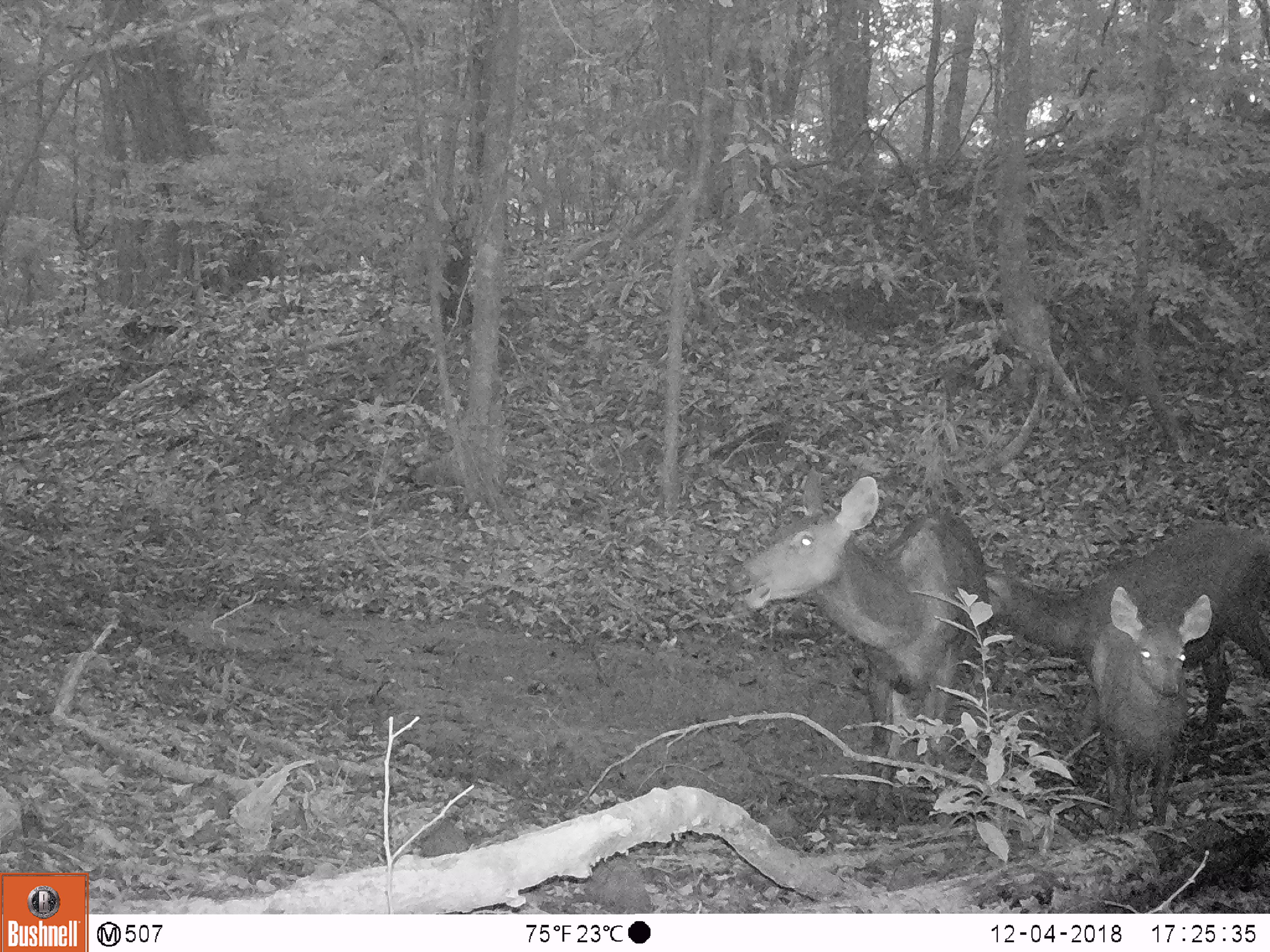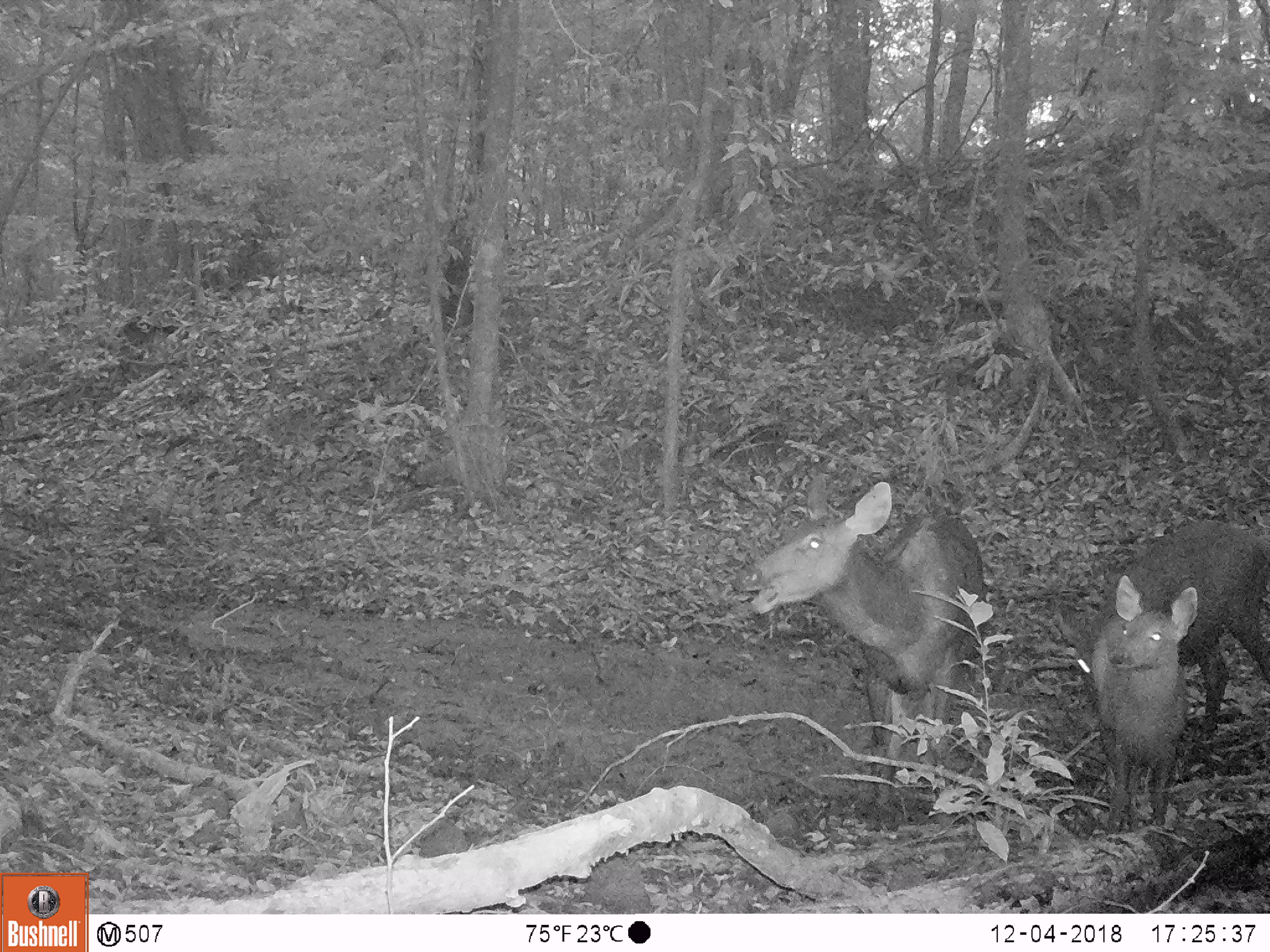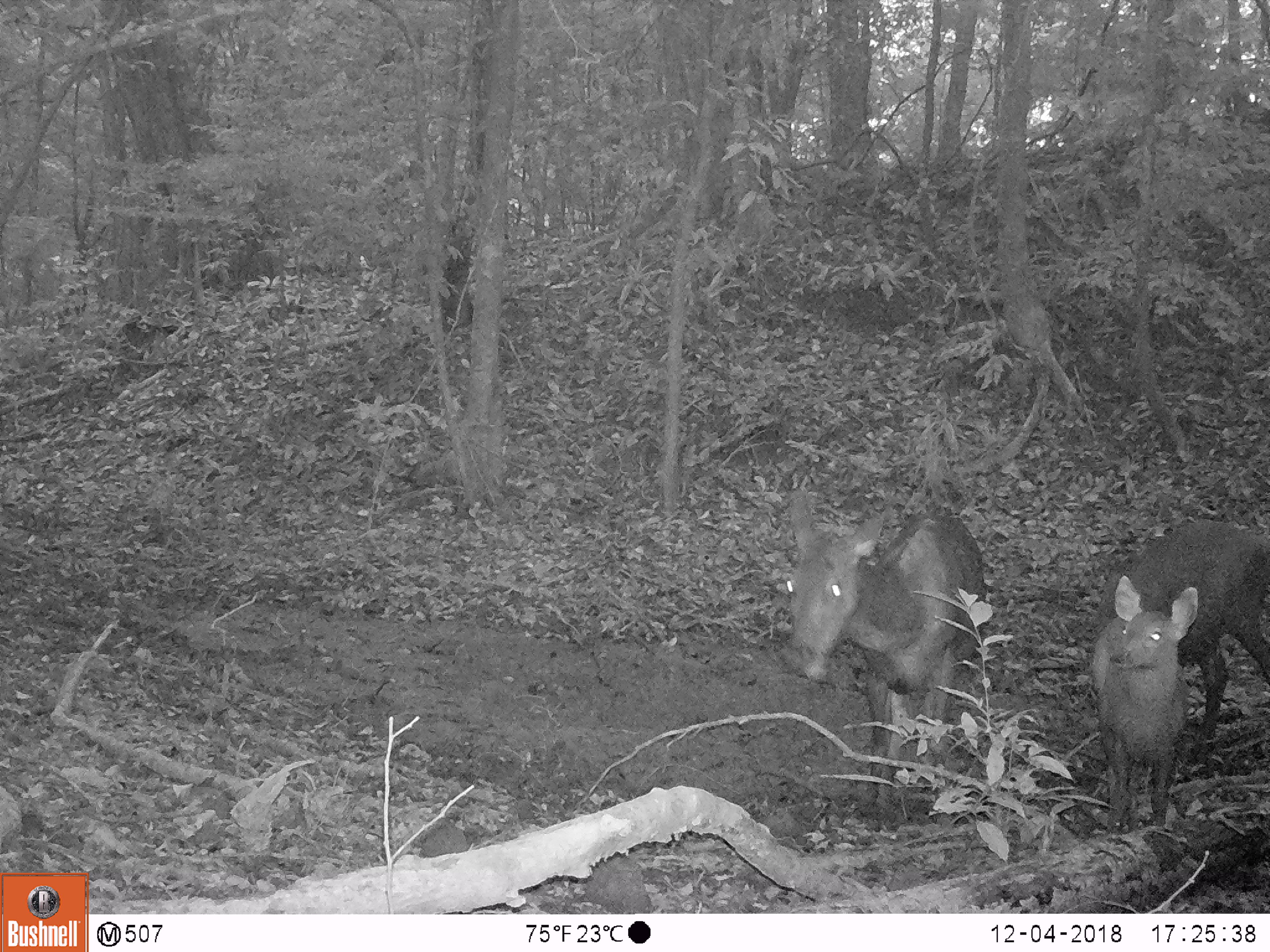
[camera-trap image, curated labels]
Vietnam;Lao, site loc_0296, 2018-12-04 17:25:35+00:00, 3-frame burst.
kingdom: Animalia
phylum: Chordata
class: Mammalia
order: Artiodactyla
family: Cervidae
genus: Rusa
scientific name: Rusa unicolor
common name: sambar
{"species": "sambar (Rusa unicolor)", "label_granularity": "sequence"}